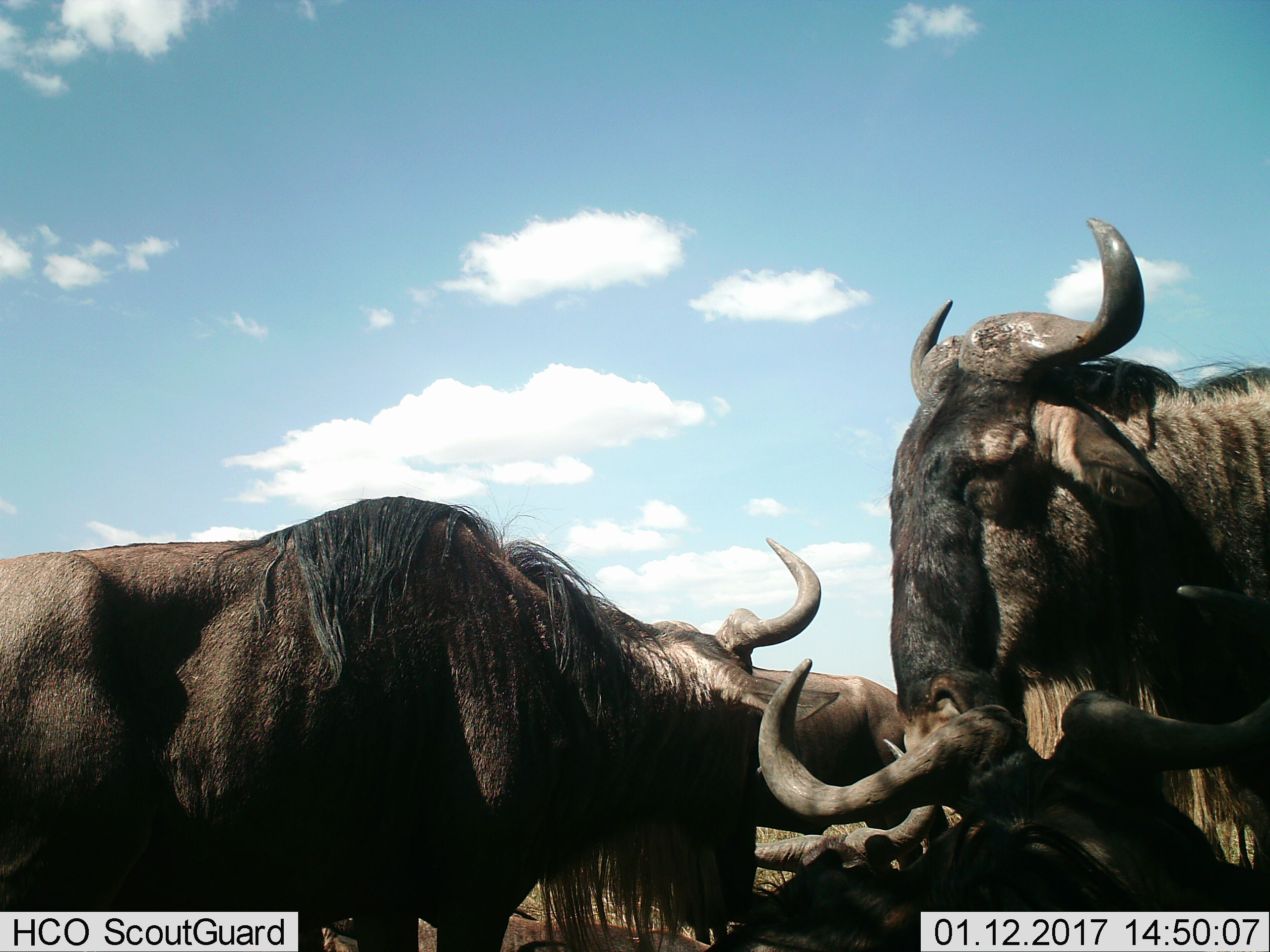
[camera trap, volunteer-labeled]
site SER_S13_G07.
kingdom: Animalia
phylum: Chordata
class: Mammalia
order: Artiodactyla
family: Bovidae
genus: Connochaetes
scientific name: Connochaetes taurinus taurinus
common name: blue wildebeest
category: wildebeestblue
Wildebeestblue (blue wildebeest) (Connochaetes taurinus taurinus), count 4. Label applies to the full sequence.